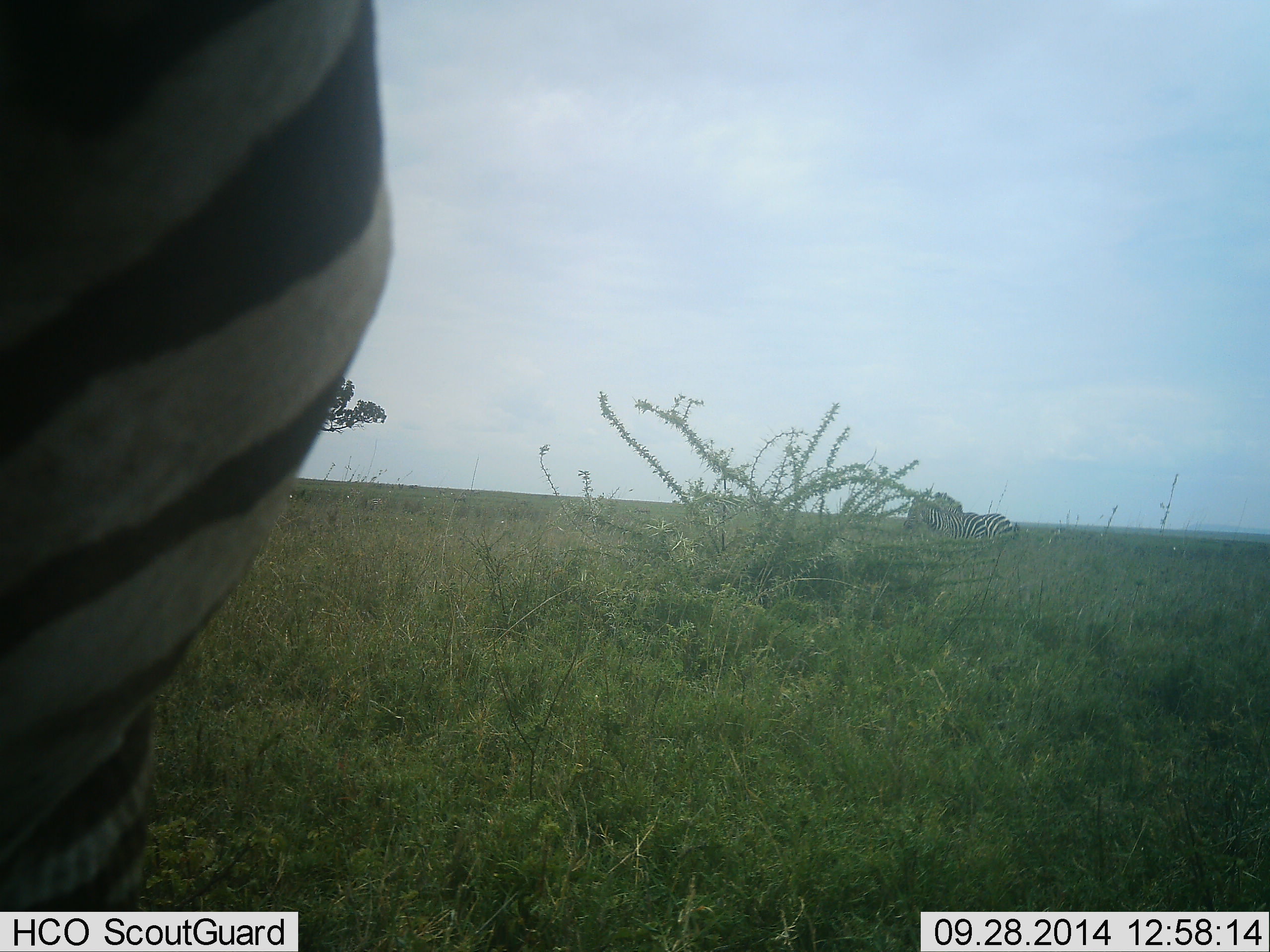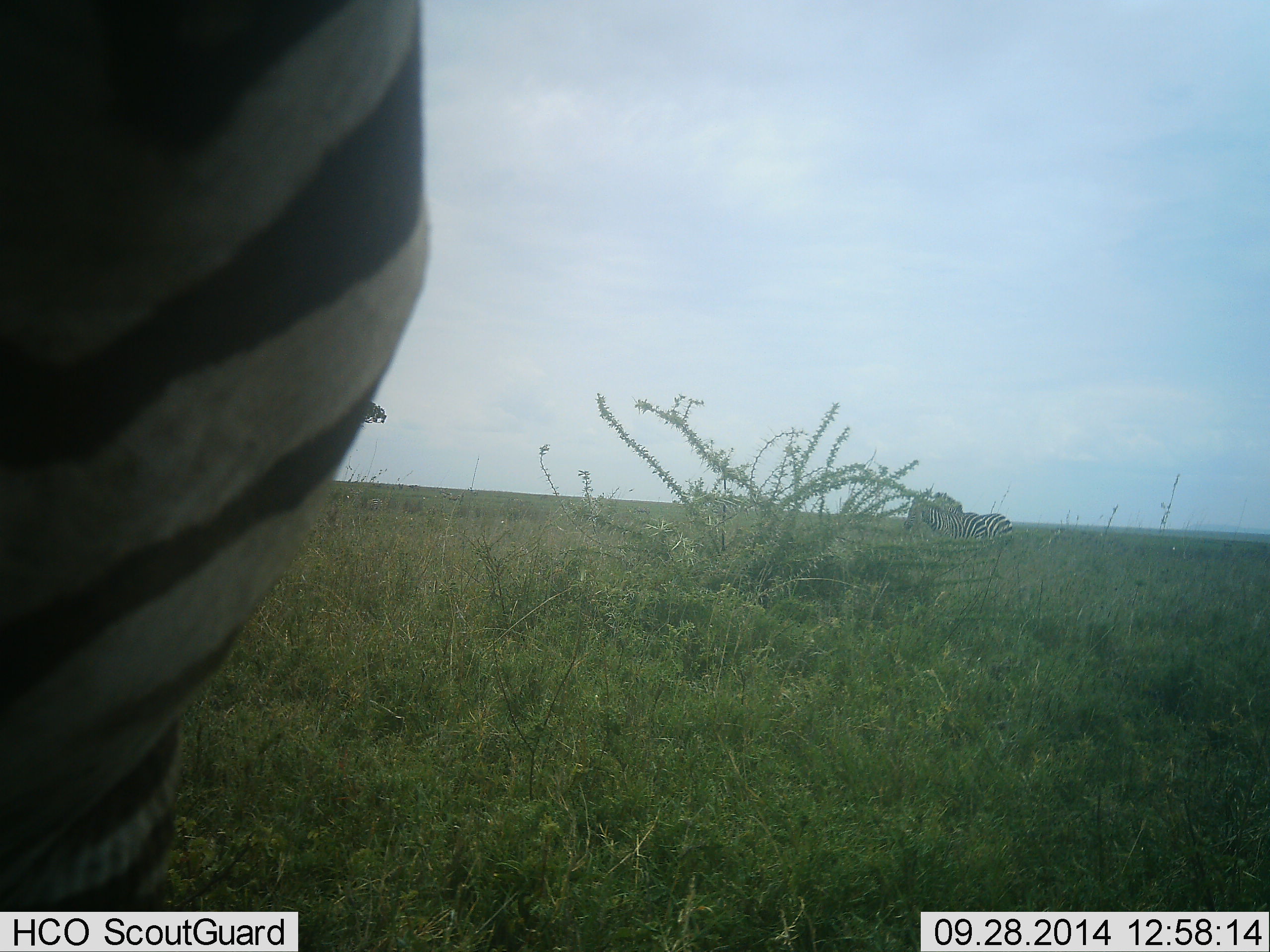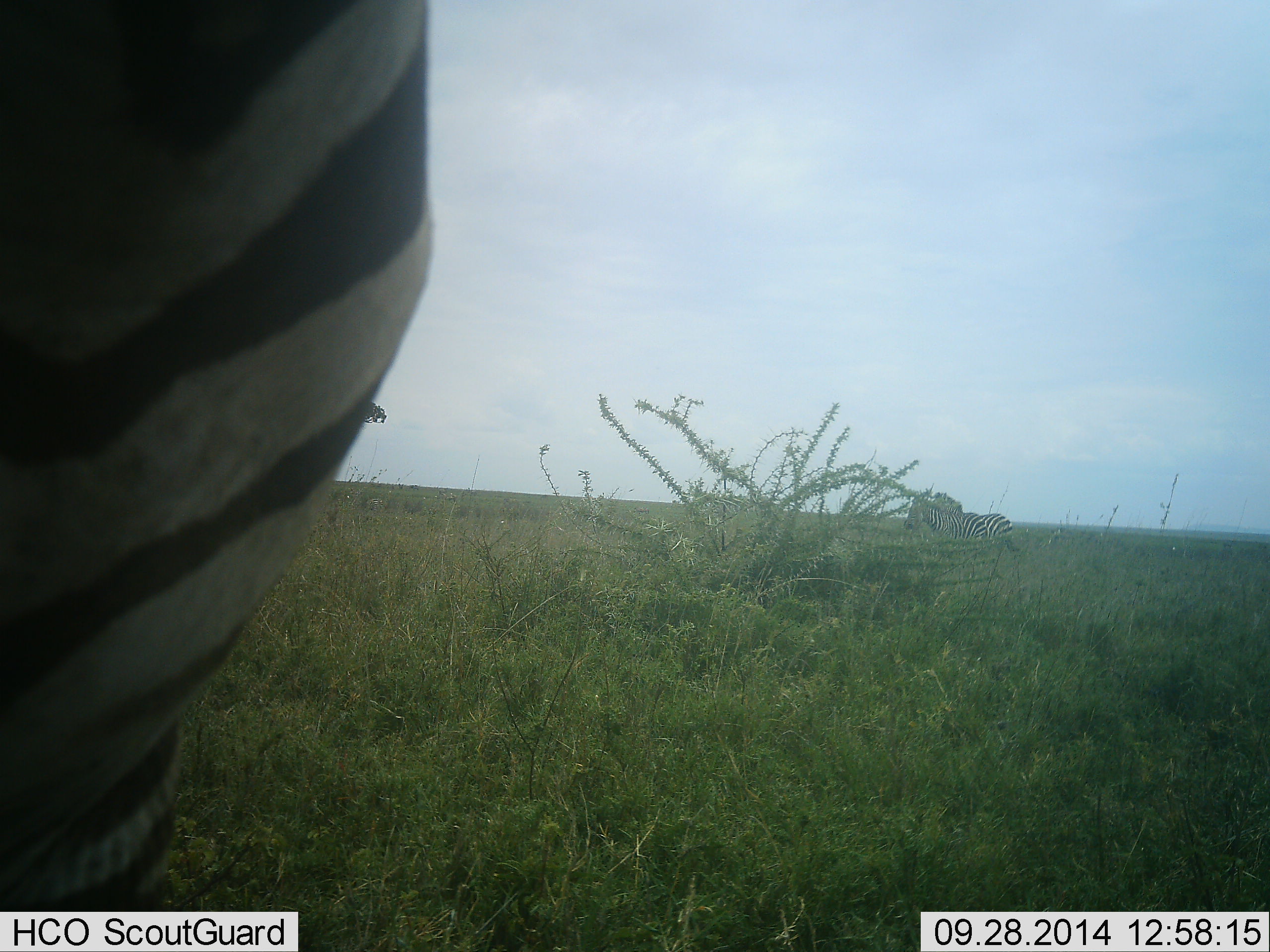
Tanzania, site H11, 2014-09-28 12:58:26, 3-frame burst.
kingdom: Animalia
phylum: Chordata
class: Mammalia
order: Perissodactyla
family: Equidae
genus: Equus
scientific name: Equus quagga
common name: plains zebra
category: zebra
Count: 2.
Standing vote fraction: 90%.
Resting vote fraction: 20%.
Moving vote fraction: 10%.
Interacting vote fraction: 0%.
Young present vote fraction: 0%.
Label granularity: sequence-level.